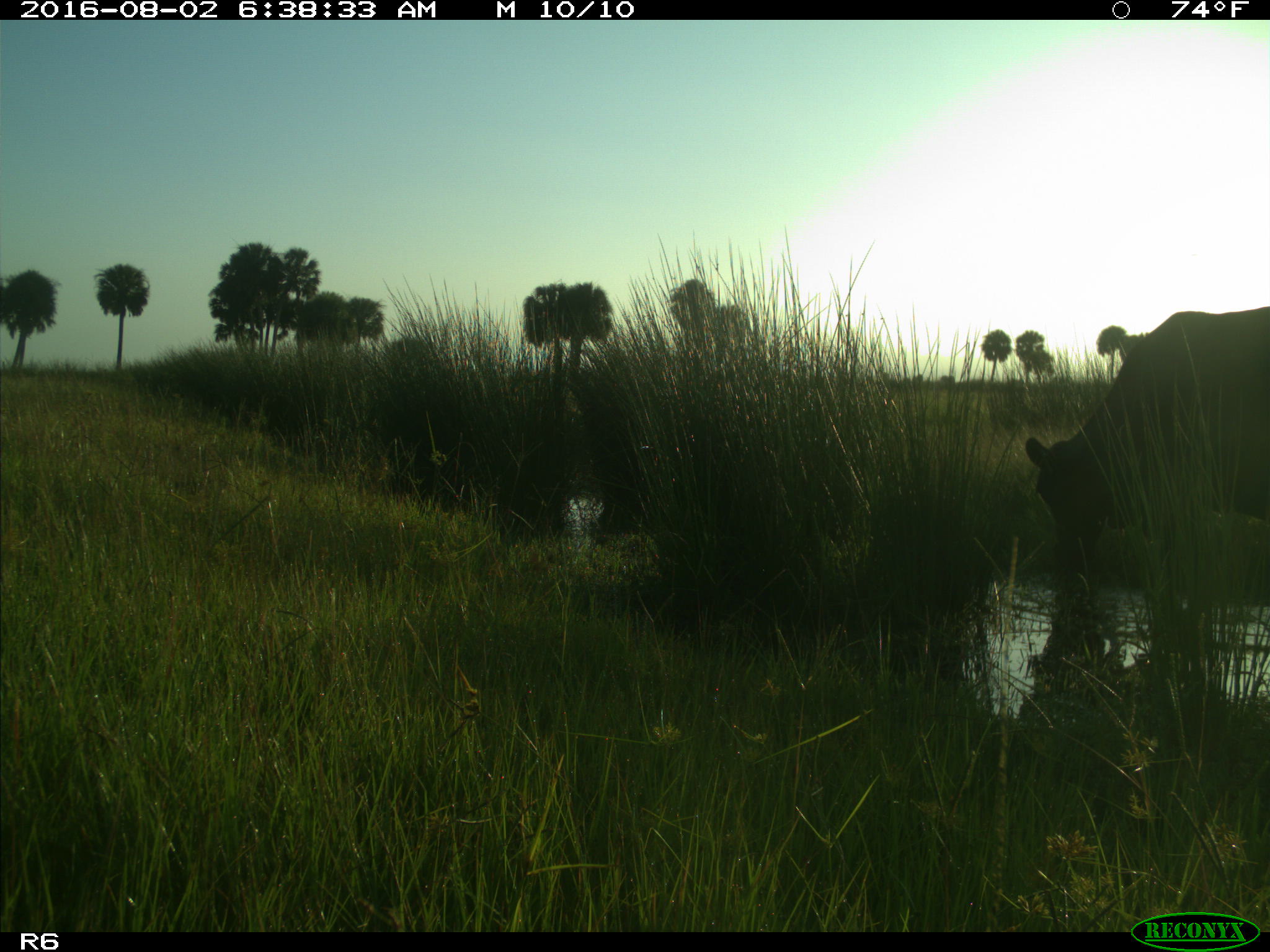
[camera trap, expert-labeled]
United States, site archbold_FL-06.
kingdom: Animalia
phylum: Chordata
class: Mammalia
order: Artiodactyla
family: Bovidae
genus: Bos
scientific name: Bos taurus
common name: domestic cow